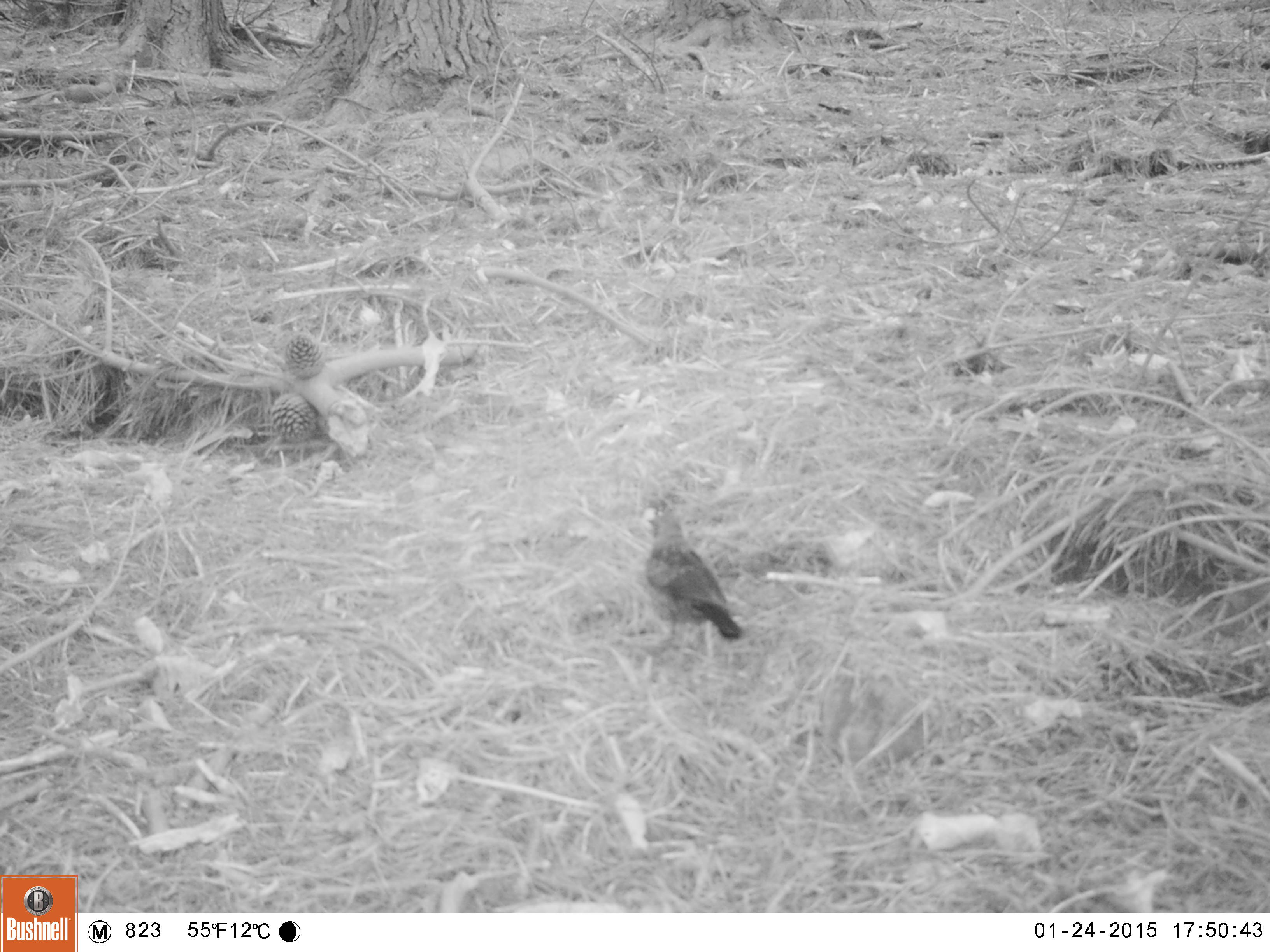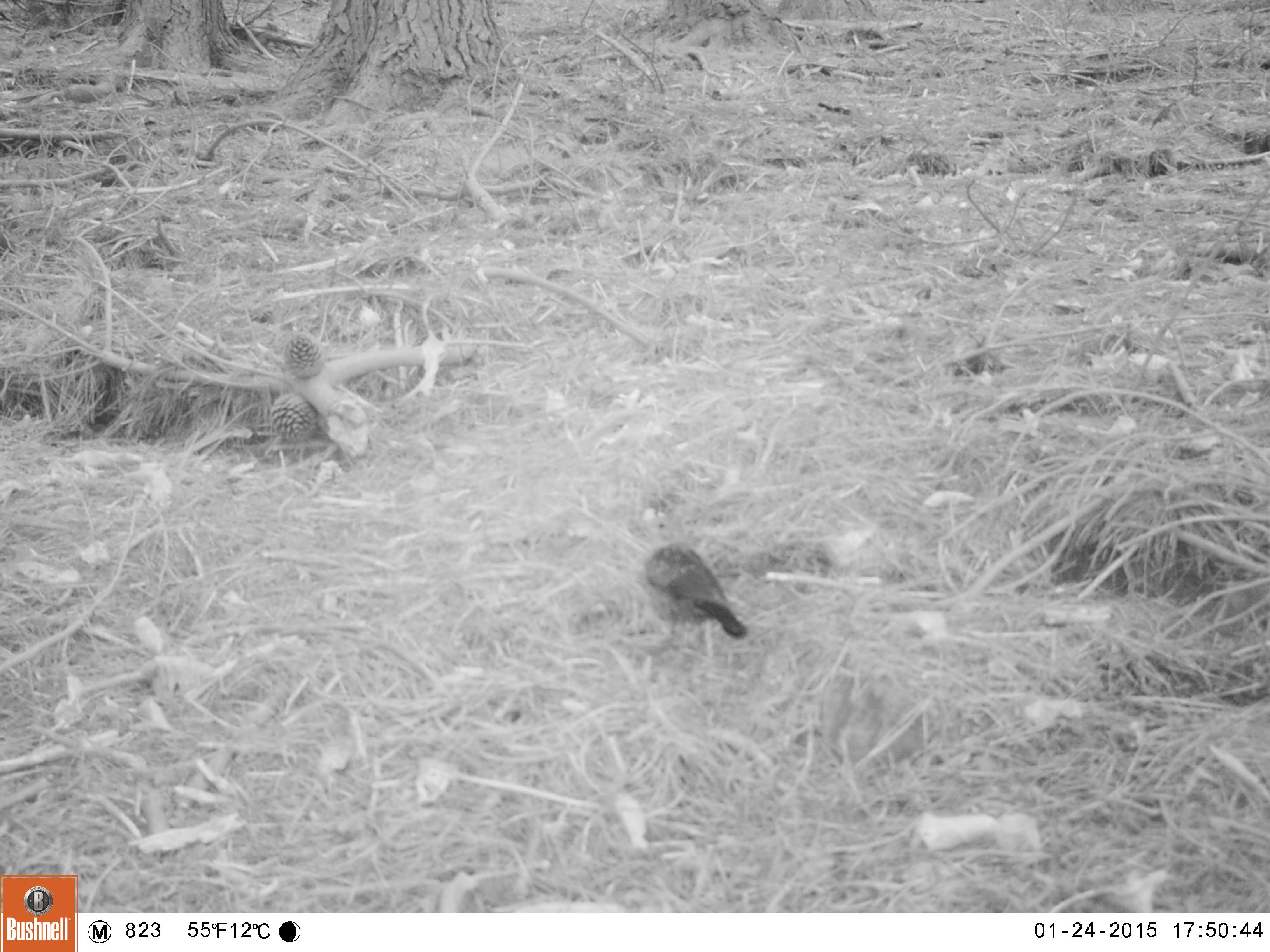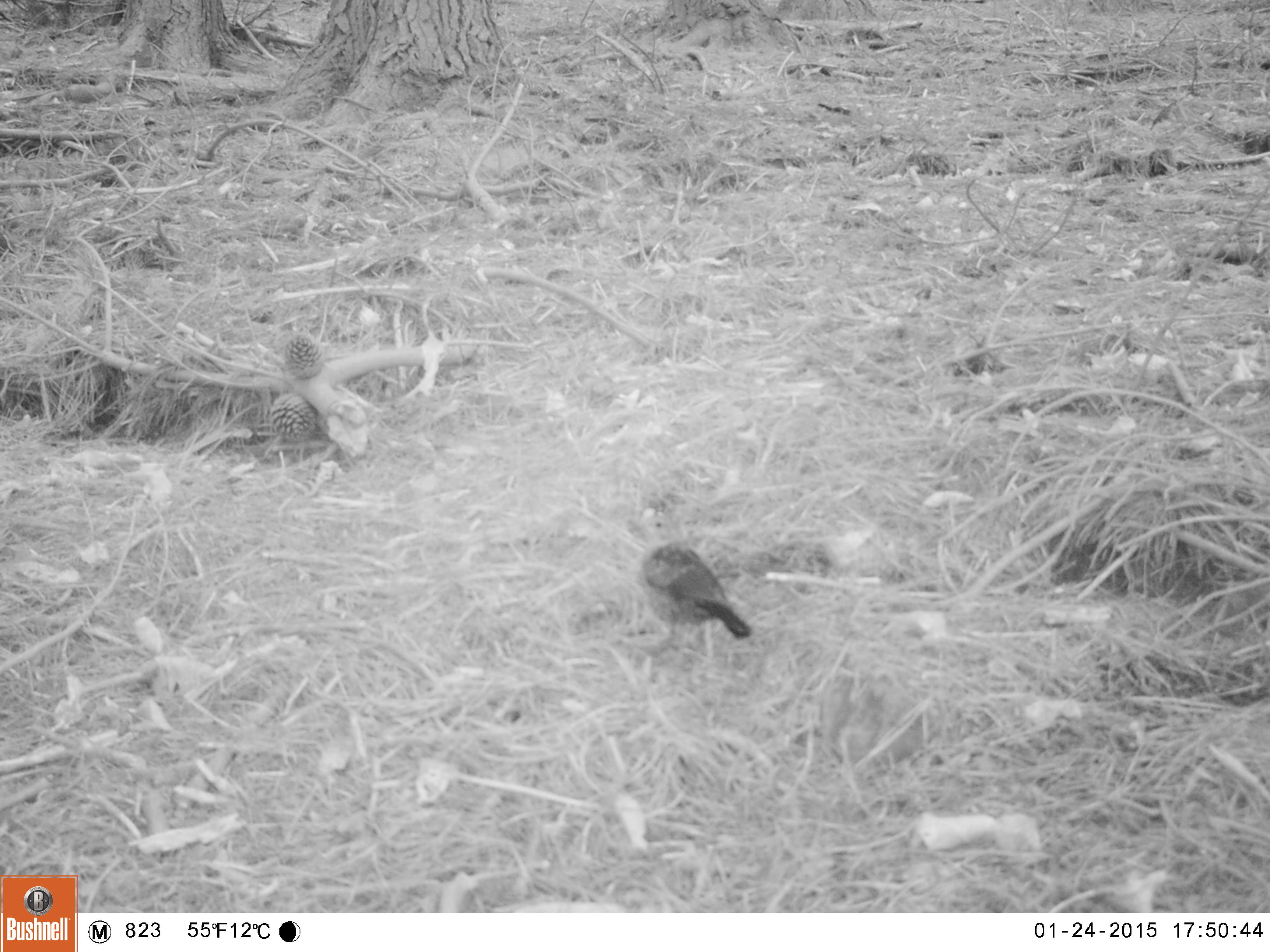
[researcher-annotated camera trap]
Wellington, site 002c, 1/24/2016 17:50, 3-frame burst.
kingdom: Animalia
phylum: Chordata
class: Aves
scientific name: Aves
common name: bird